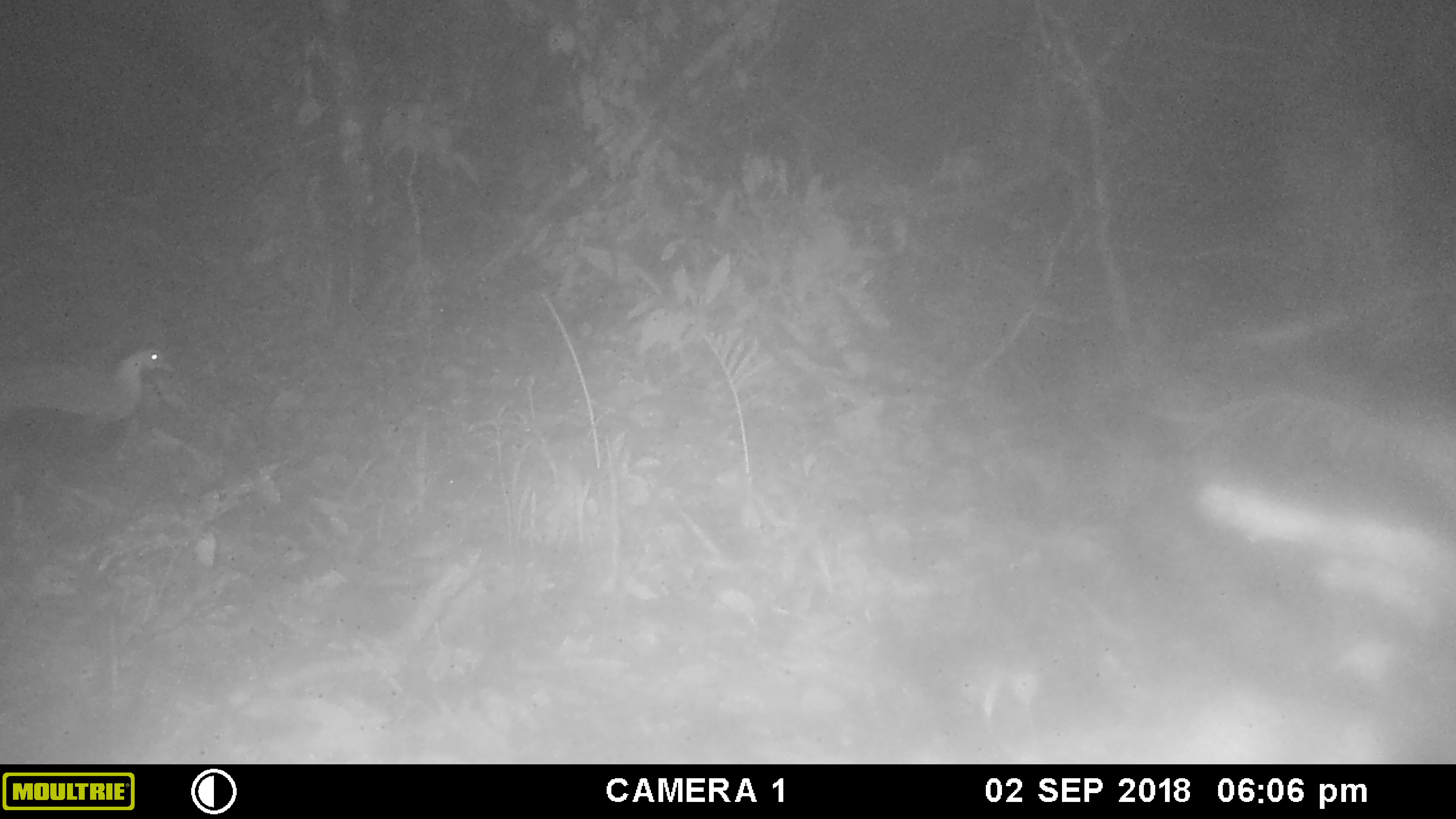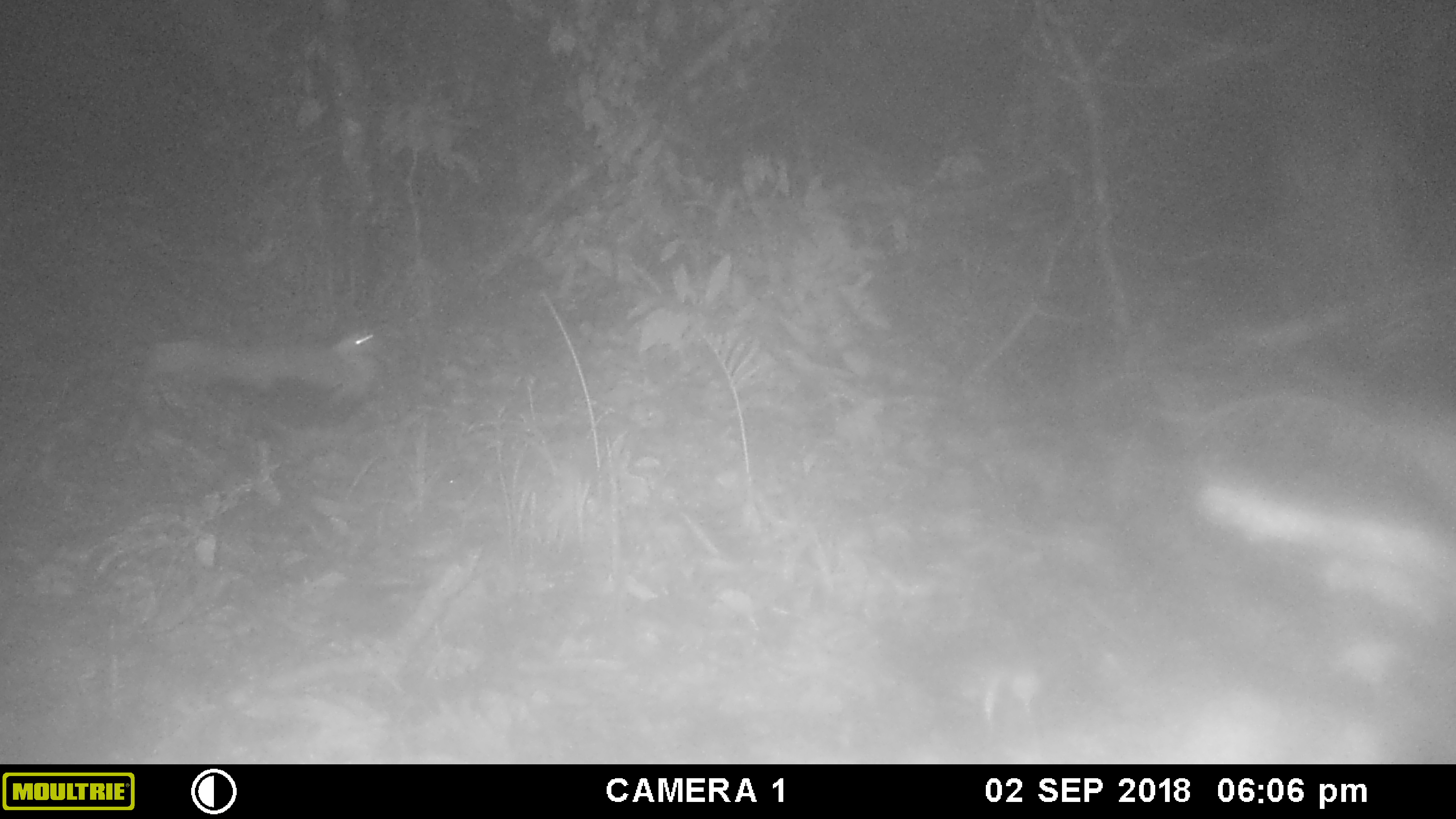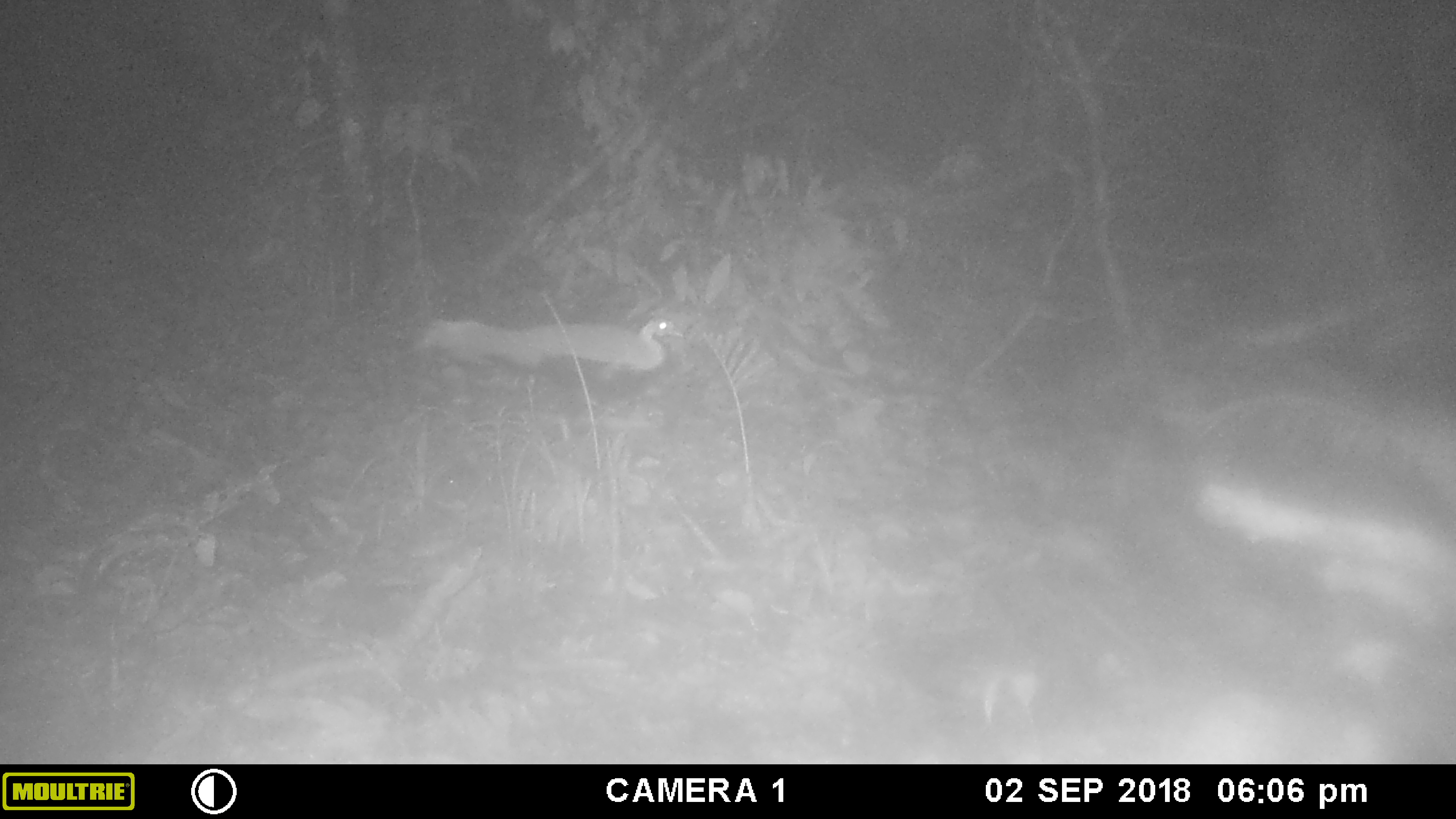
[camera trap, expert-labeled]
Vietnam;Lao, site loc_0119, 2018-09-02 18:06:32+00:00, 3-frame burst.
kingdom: Animalia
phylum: Chordata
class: Aves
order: Galliformes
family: Phasianidae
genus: Lophura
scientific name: Lophura nycthemera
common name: silver pheasant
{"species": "silver pheasant (Lophura nycthemera)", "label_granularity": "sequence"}